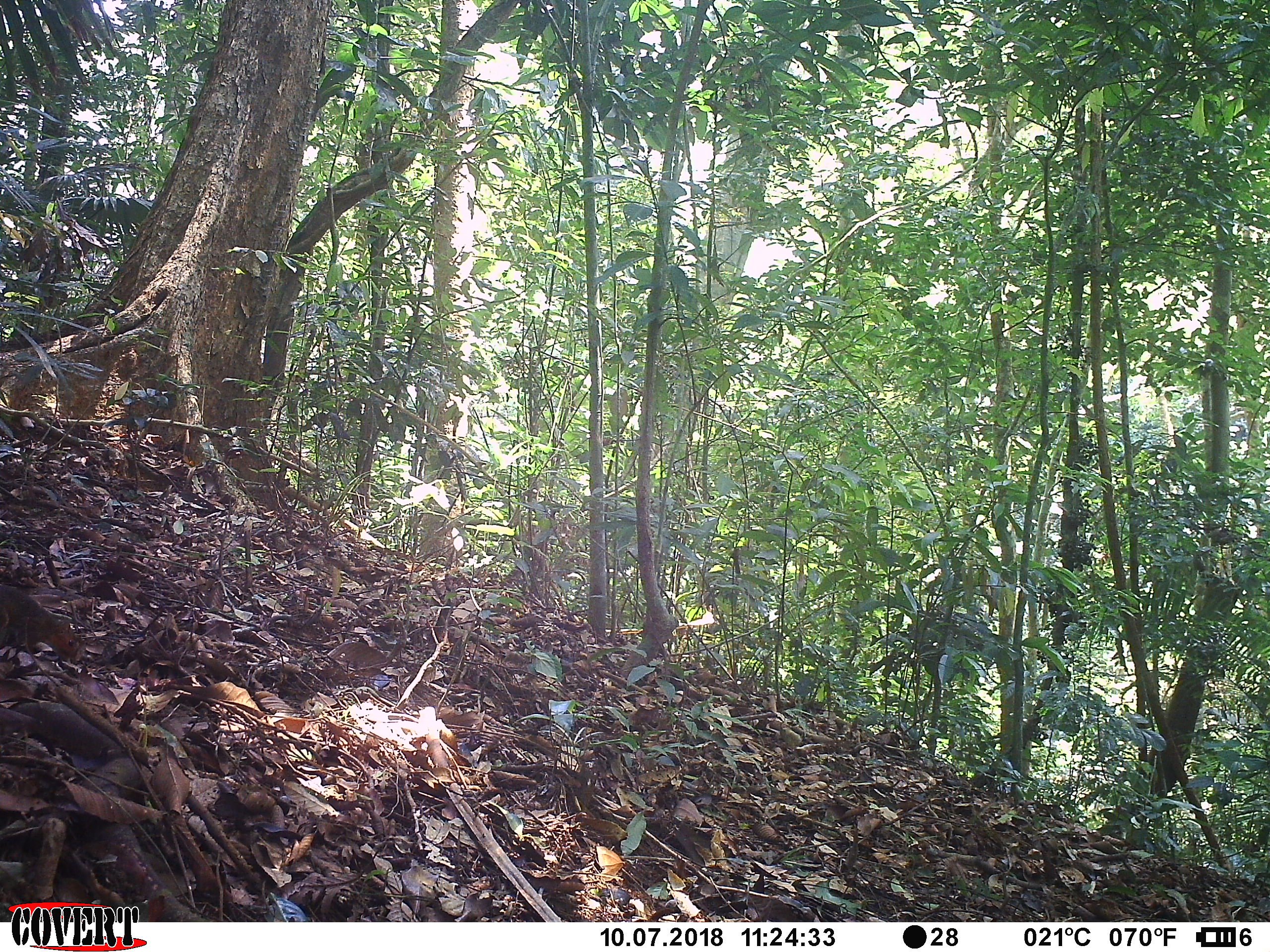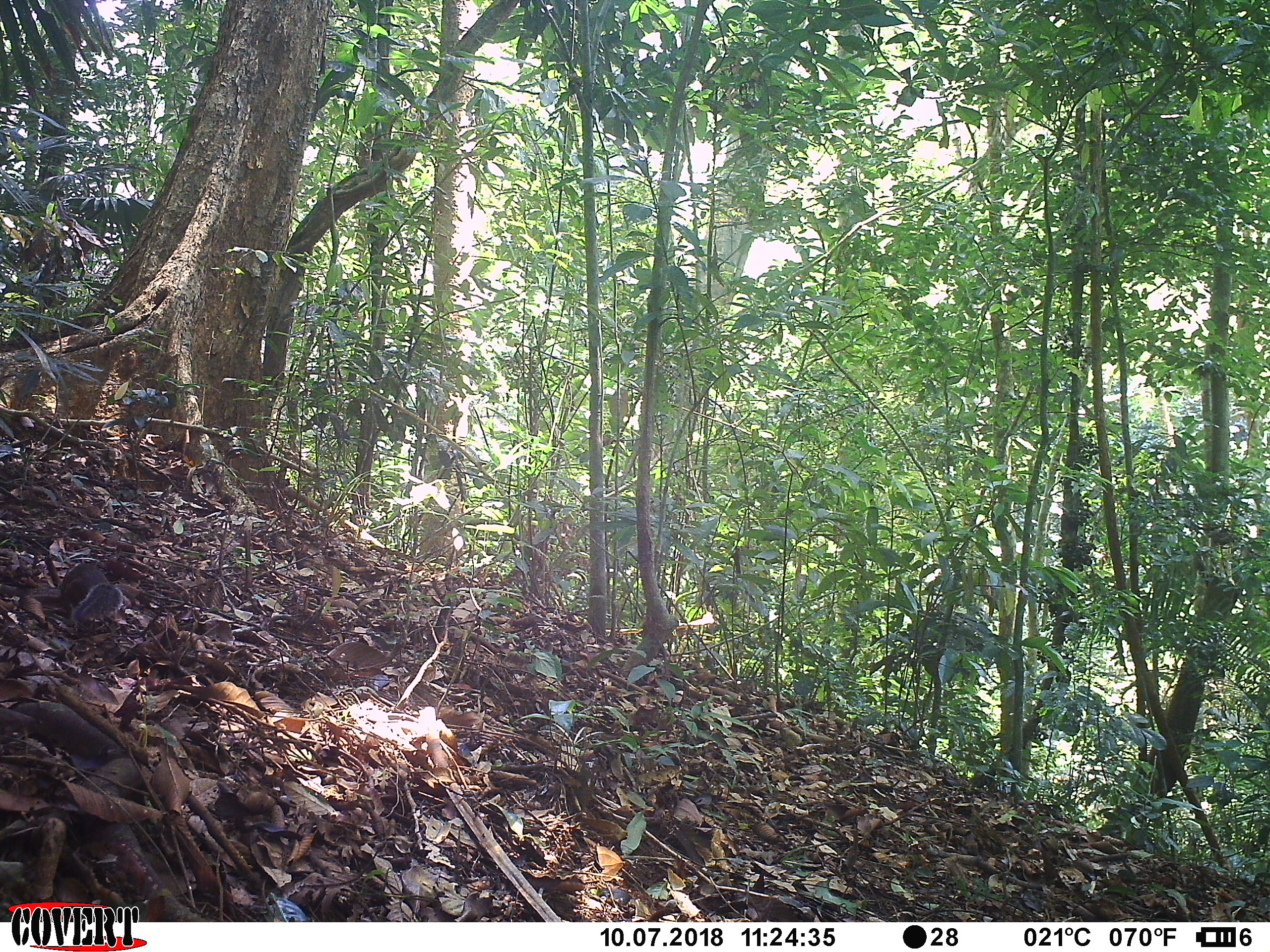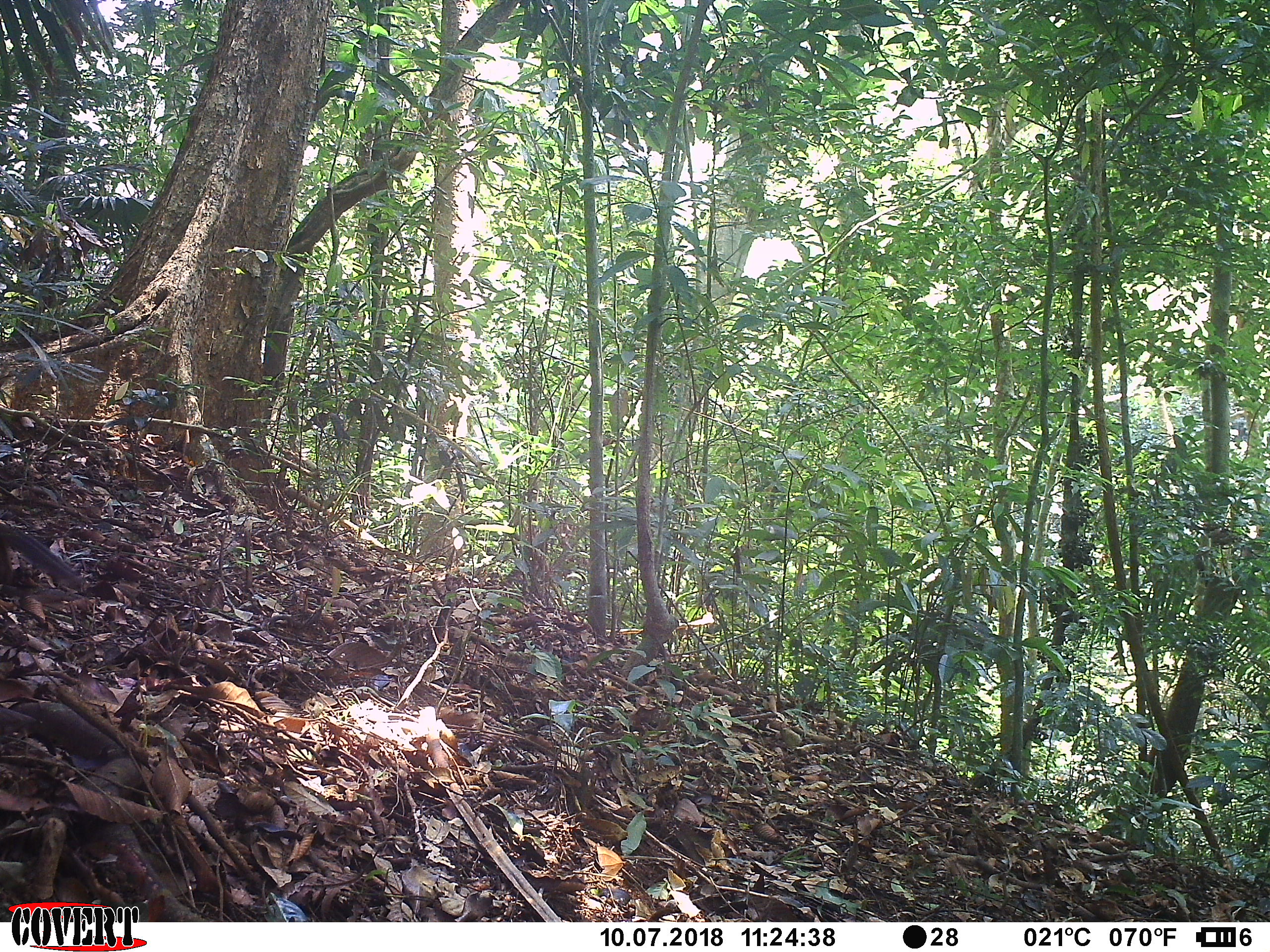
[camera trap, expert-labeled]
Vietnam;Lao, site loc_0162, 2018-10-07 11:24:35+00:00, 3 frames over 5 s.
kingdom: Animalia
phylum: Chordata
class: Mammalia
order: Rodentia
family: Sciuridae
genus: Dremomys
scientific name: Dremomys rufigenis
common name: red-cheeked squirrel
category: red cheeked squirrel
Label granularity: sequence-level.